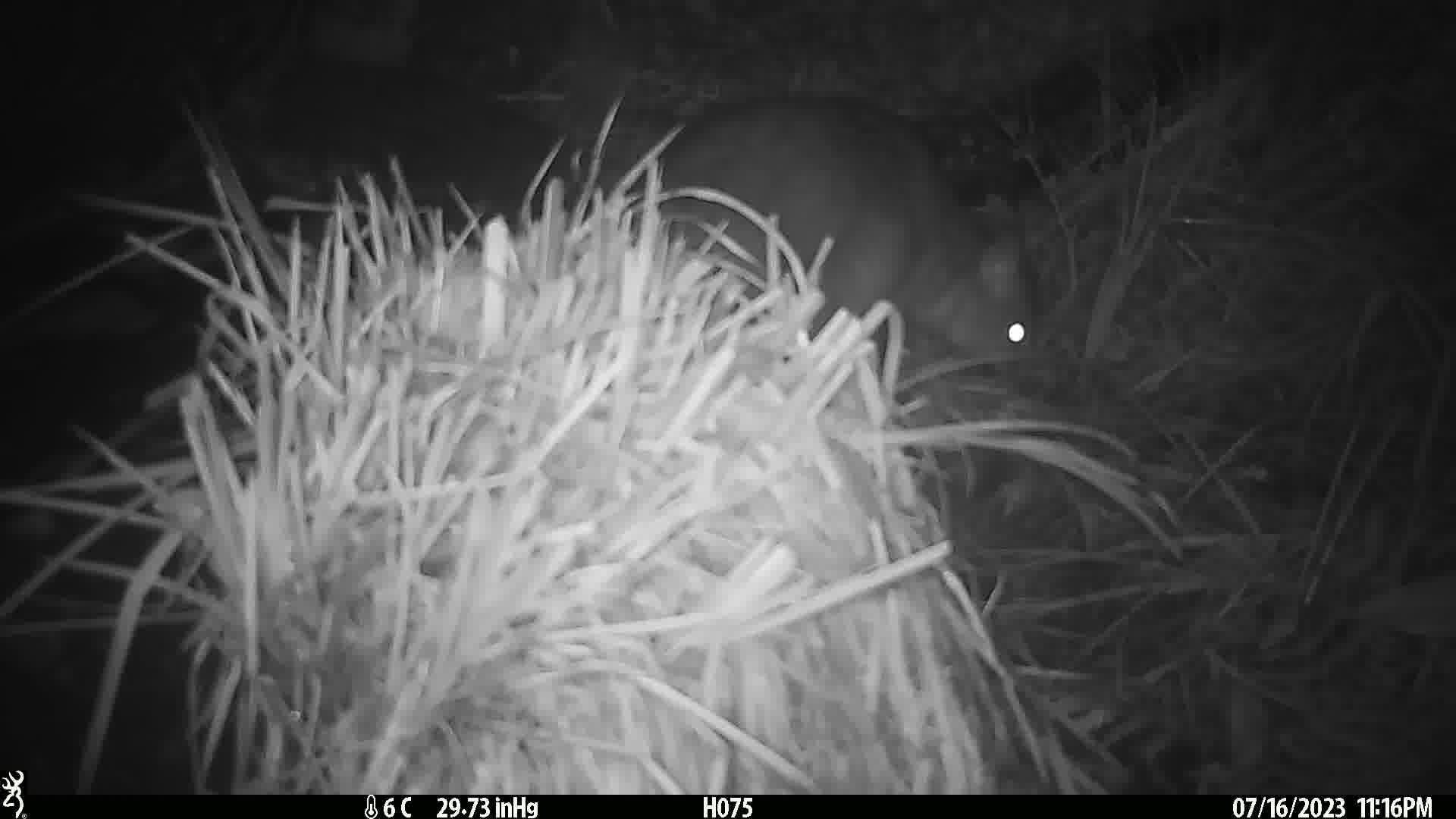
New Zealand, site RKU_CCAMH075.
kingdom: Animalia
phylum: Chordata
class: Mammalia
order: Diprotodontia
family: Phalangeridae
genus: Trichosurus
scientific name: Trichosurus vulpecula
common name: common brushtail possum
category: possum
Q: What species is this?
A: Possum (common brushtail possum) (Trichosurus vulpecula).